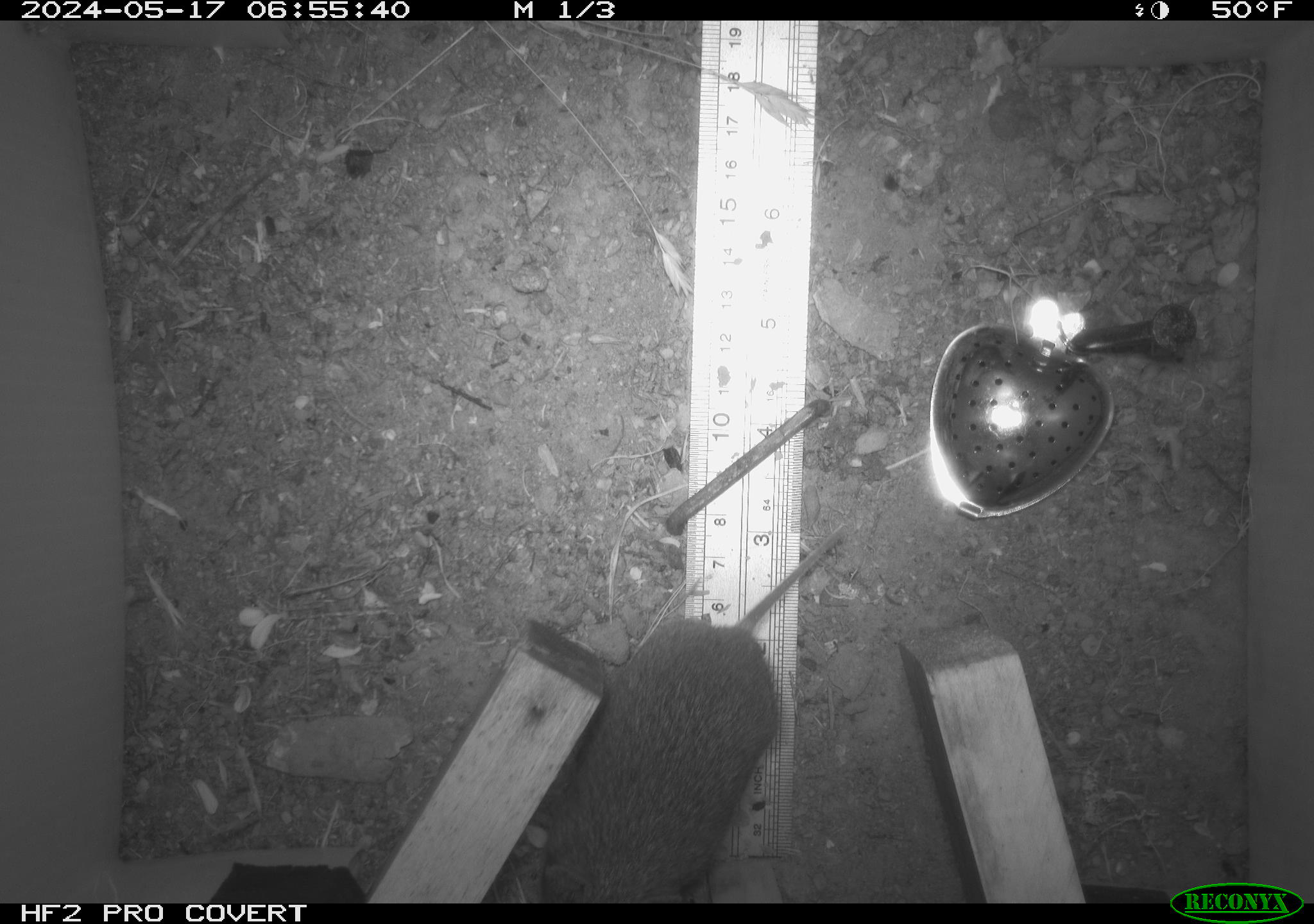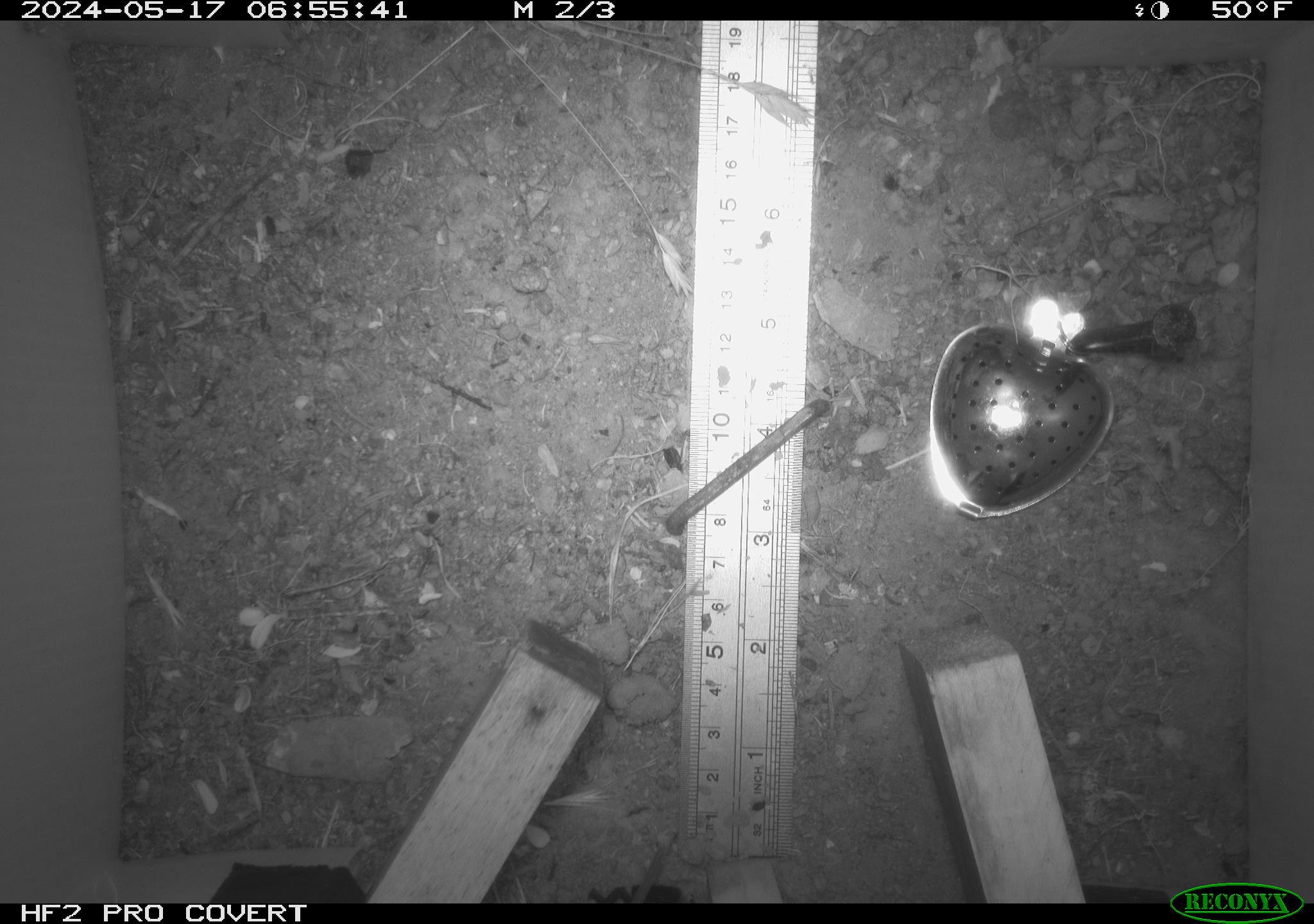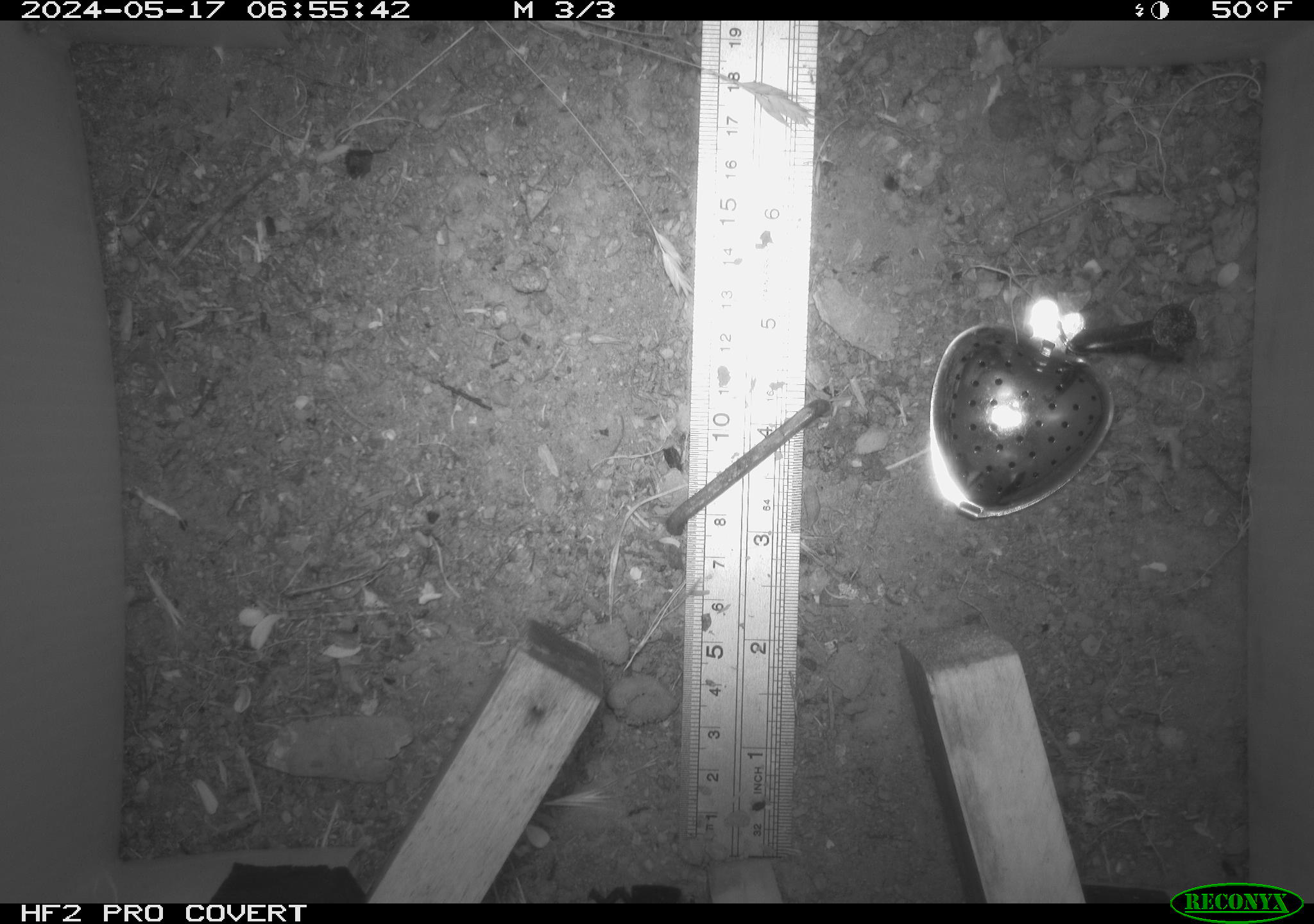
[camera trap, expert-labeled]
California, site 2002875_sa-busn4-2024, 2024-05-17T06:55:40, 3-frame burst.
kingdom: Animalia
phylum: Chordata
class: Mammalia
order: Rodentia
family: Cricetidae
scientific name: Arvicolinae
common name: voles, lemmings, and muskrats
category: arvicolinae subfamily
Arvicolinae subfamily (voles, lemmings, and muskrats) (Arvicolinae).